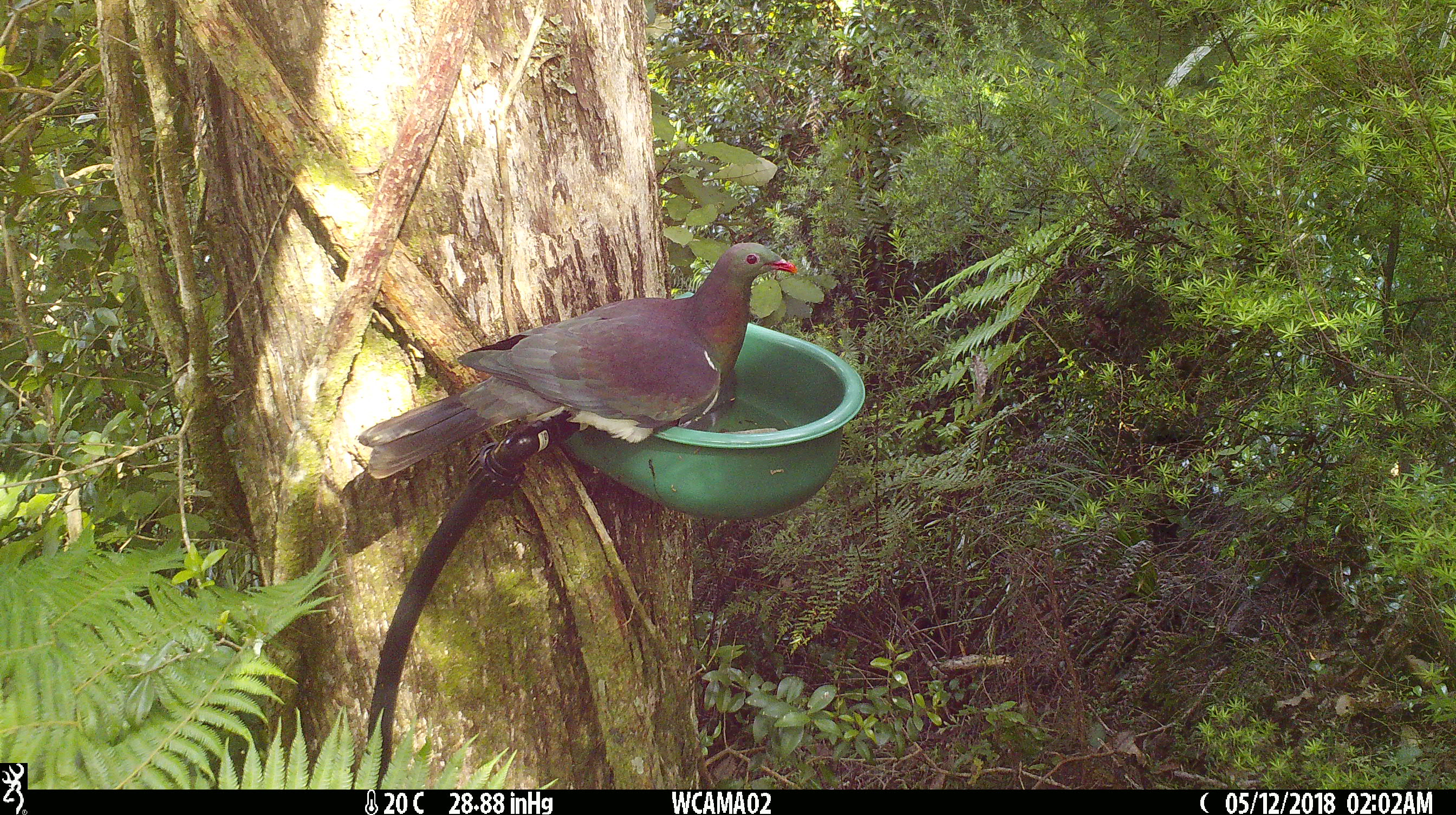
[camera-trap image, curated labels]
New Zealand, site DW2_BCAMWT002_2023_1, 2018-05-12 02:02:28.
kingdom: Animalia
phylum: Chordata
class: Aves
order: Columbiformes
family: Columbidae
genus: Hemiphaga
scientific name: Hemiphaga novaeseelandiae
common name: new zealand pigeon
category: kereru